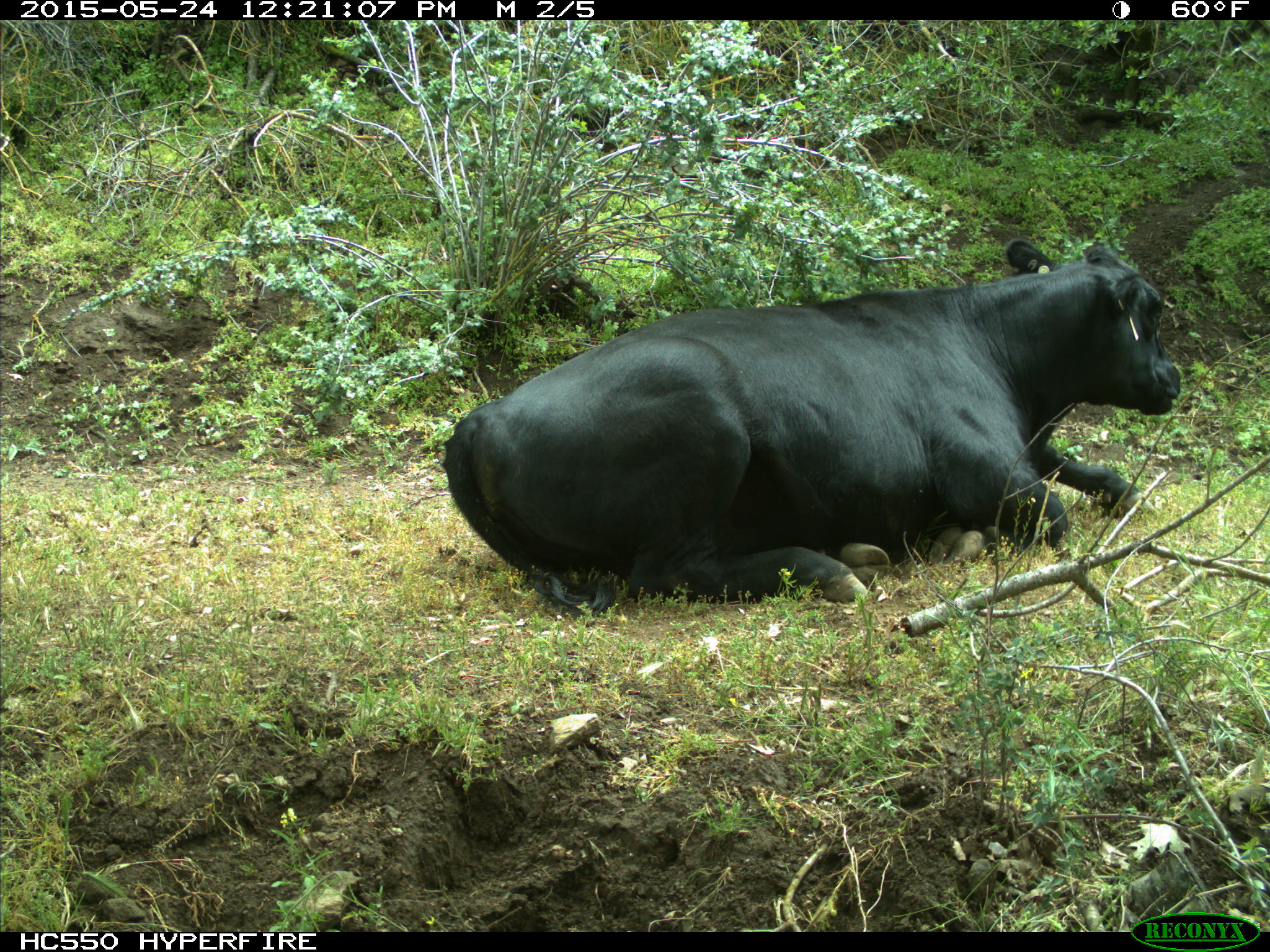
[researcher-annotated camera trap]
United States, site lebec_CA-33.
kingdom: Animalia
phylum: Chordata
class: Mammalia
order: Artiodactyla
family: Bovidae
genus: Bos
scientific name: Bos taurus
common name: domestic cow